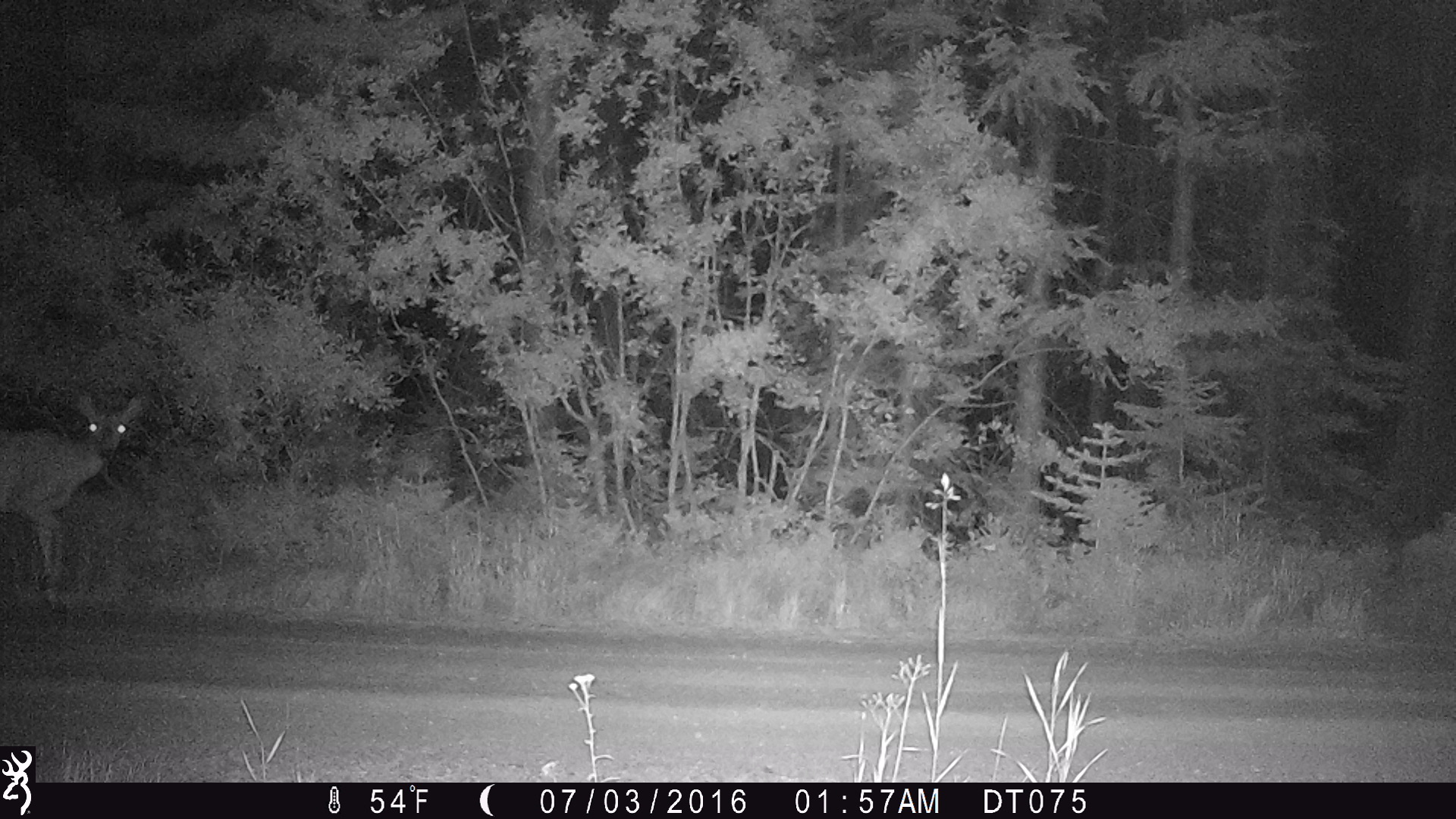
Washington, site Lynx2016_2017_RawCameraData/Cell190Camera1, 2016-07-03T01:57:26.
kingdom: Animalia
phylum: Chordata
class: Mammalia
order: Artiodactyla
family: Cervidae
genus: Odocoileus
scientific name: Odocoileus hemionus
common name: mule deer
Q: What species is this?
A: Odocoileus hemionus (mule deer).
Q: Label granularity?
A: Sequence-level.